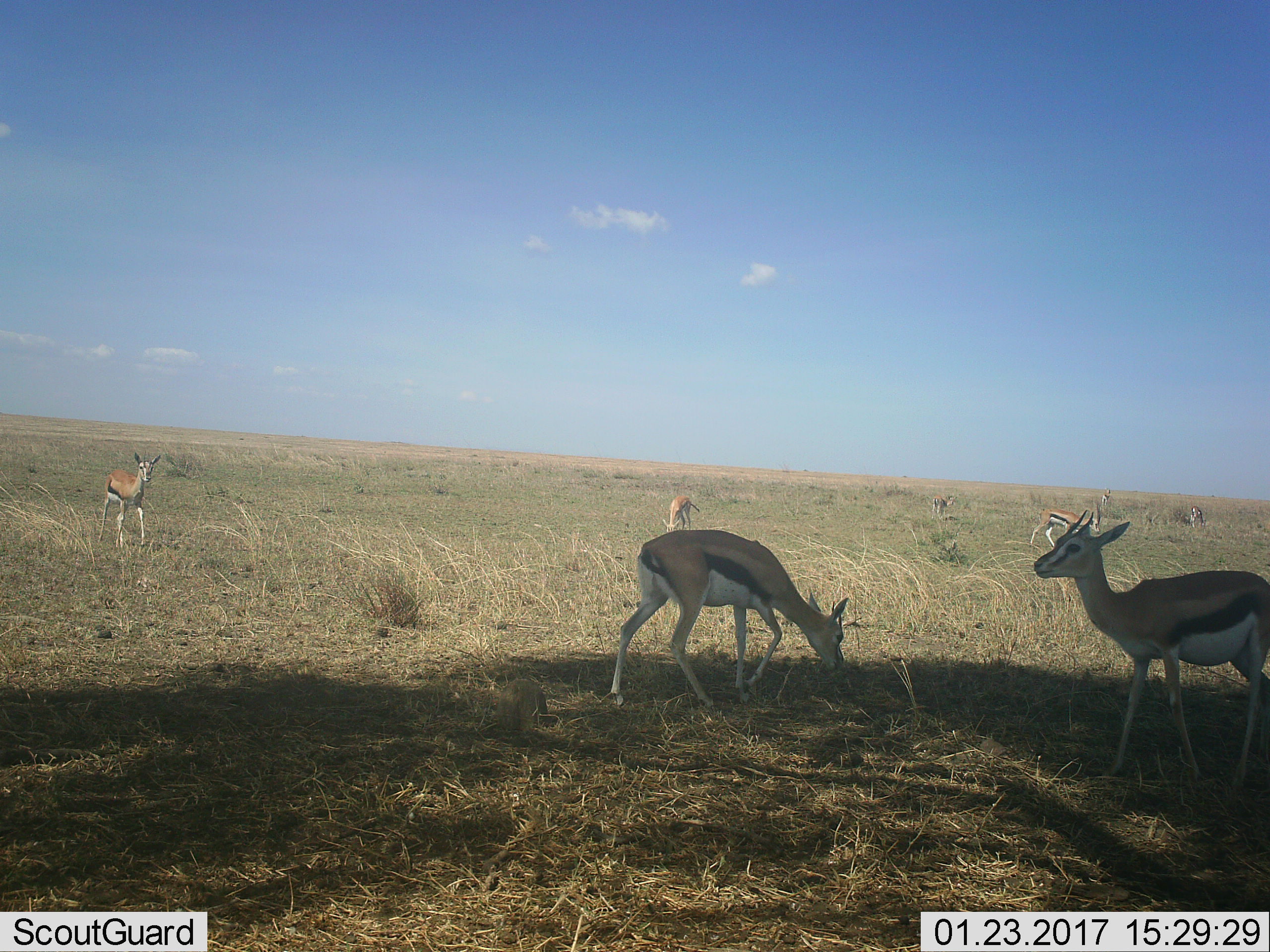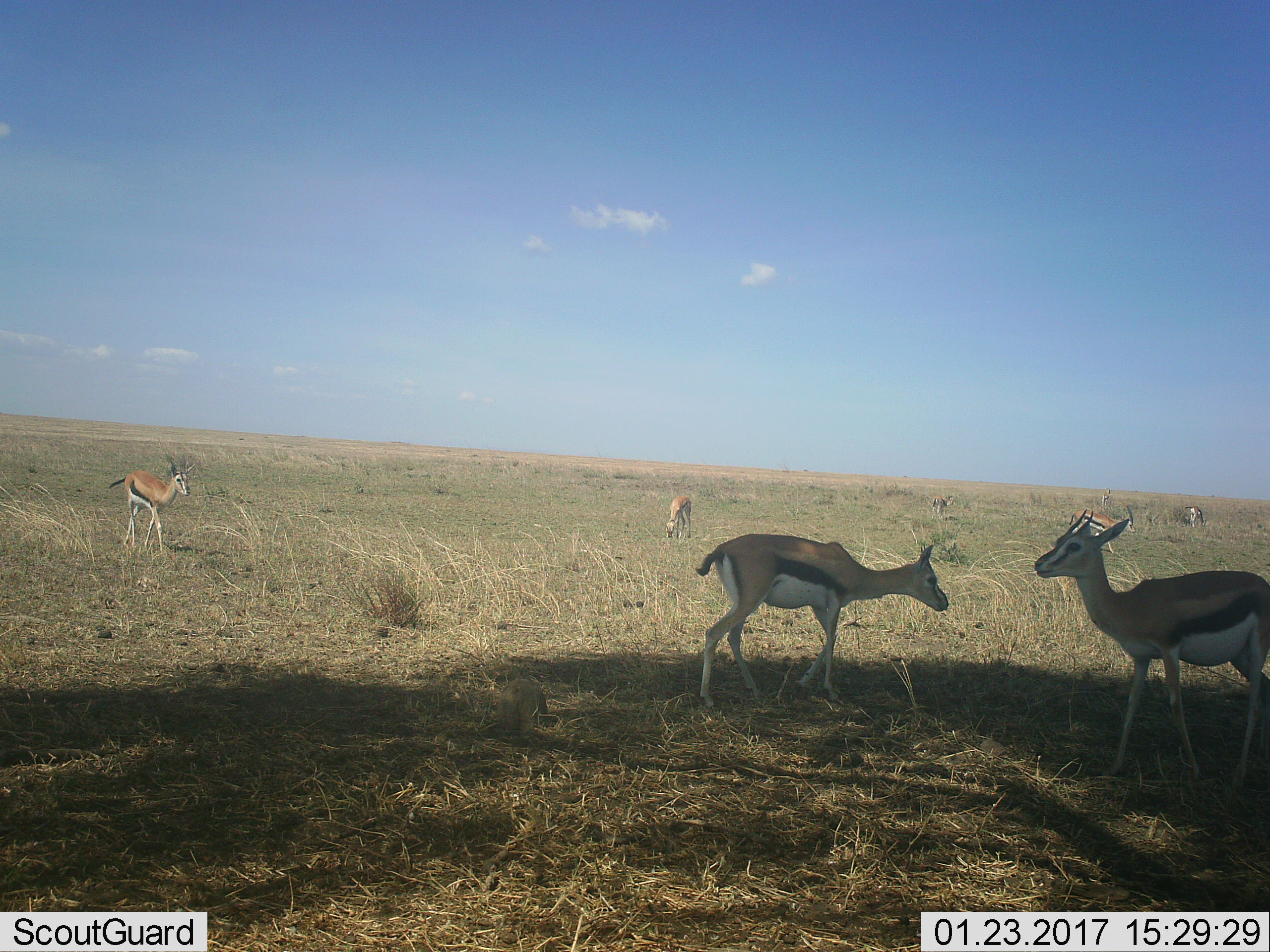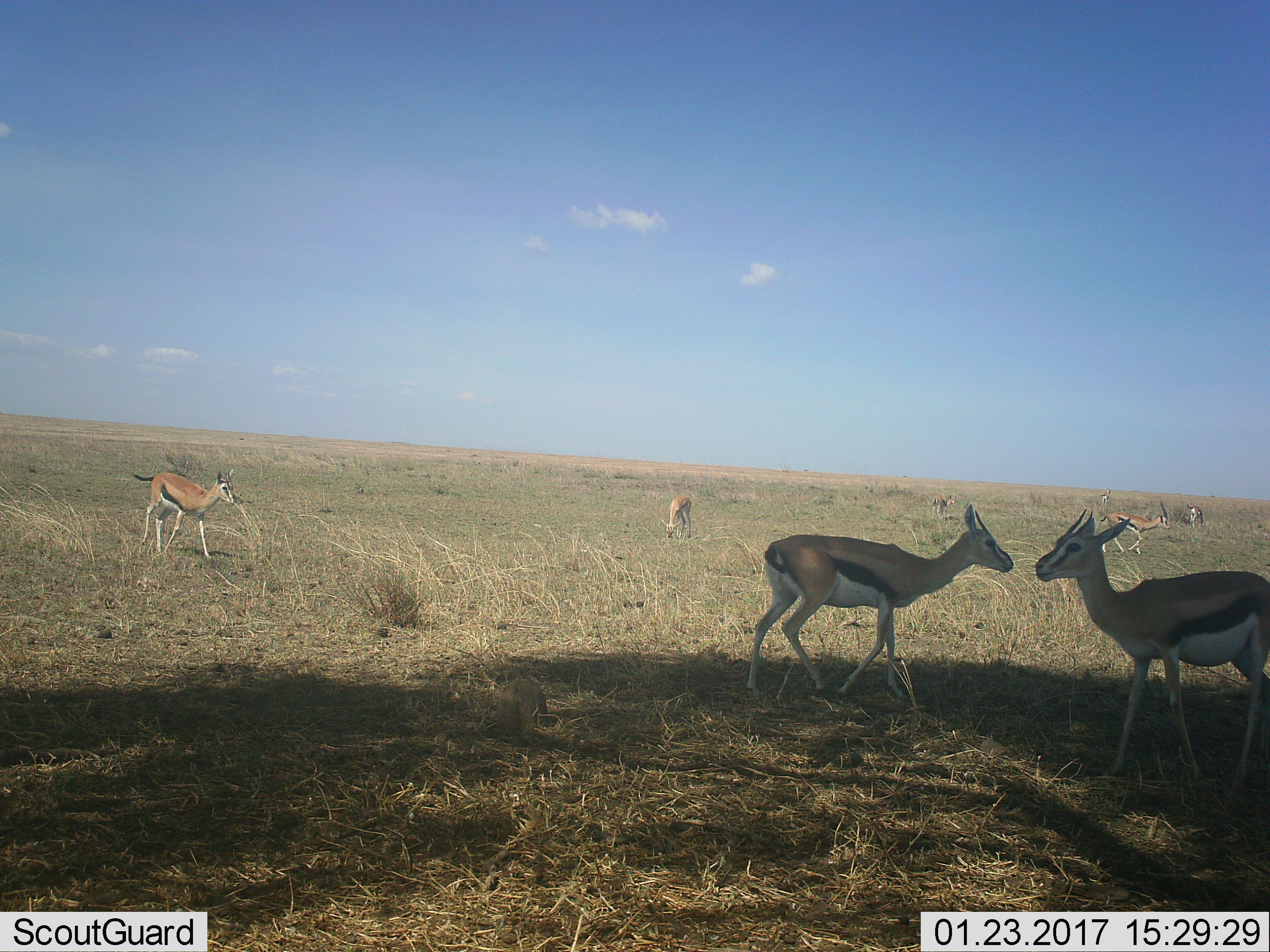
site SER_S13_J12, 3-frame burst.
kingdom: Animalia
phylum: Chordata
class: Mammalia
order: Artiodactyla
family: Bovidae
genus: Eudorcas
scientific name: Eudorcas thomsonii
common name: thomson's gazelle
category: gazellethomsons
Gazellethomsons (thomson's gazelle) (Eudorcas thomsonii), count 8. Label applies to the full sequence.